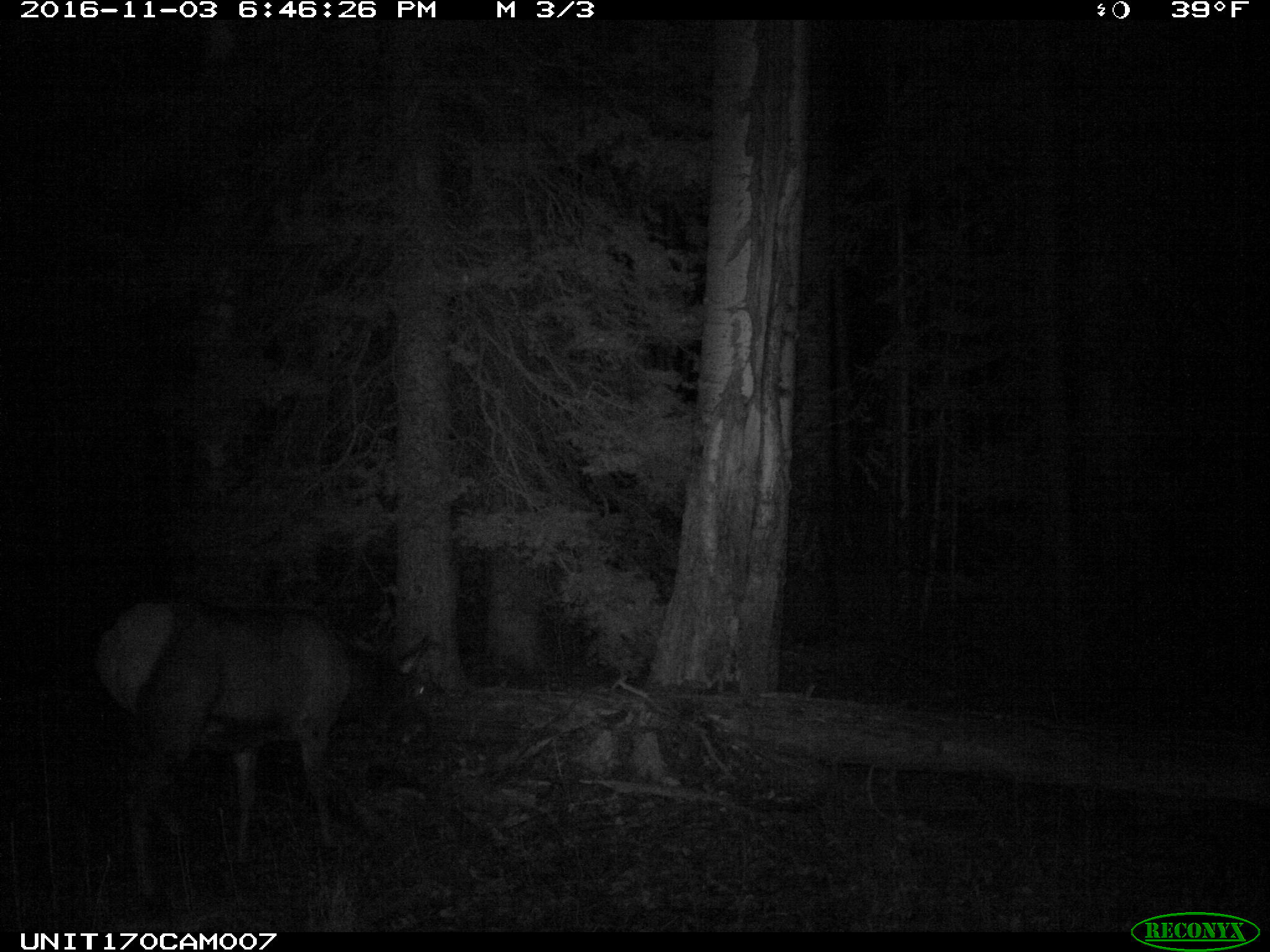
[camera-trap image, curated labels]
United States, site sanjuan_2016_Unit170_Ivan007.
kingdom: Animalia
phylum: Chordata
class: Mammalia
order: Artiodactyla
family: Cervidae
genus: Cervus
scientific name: Cervus elaphus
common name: red deer